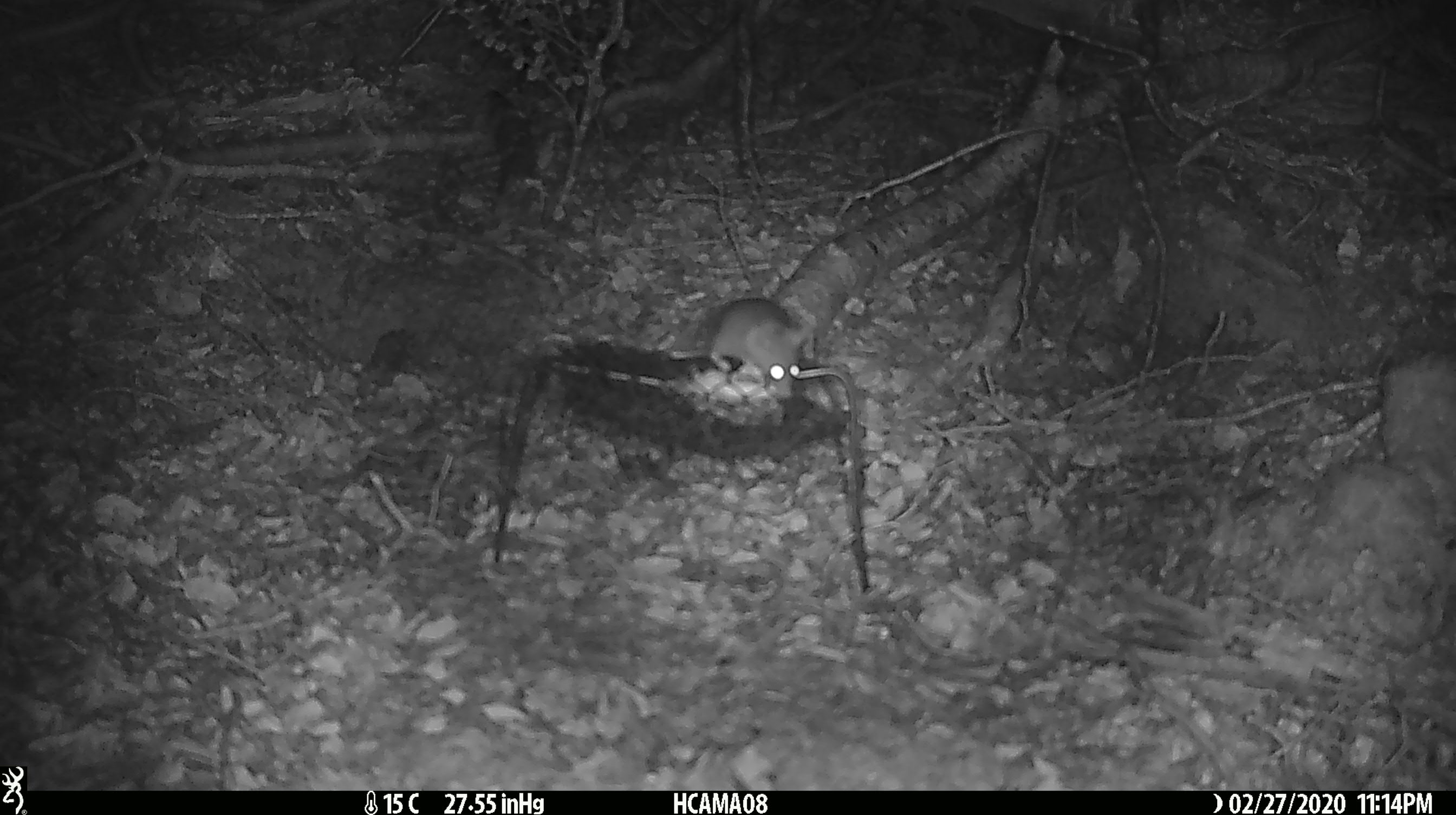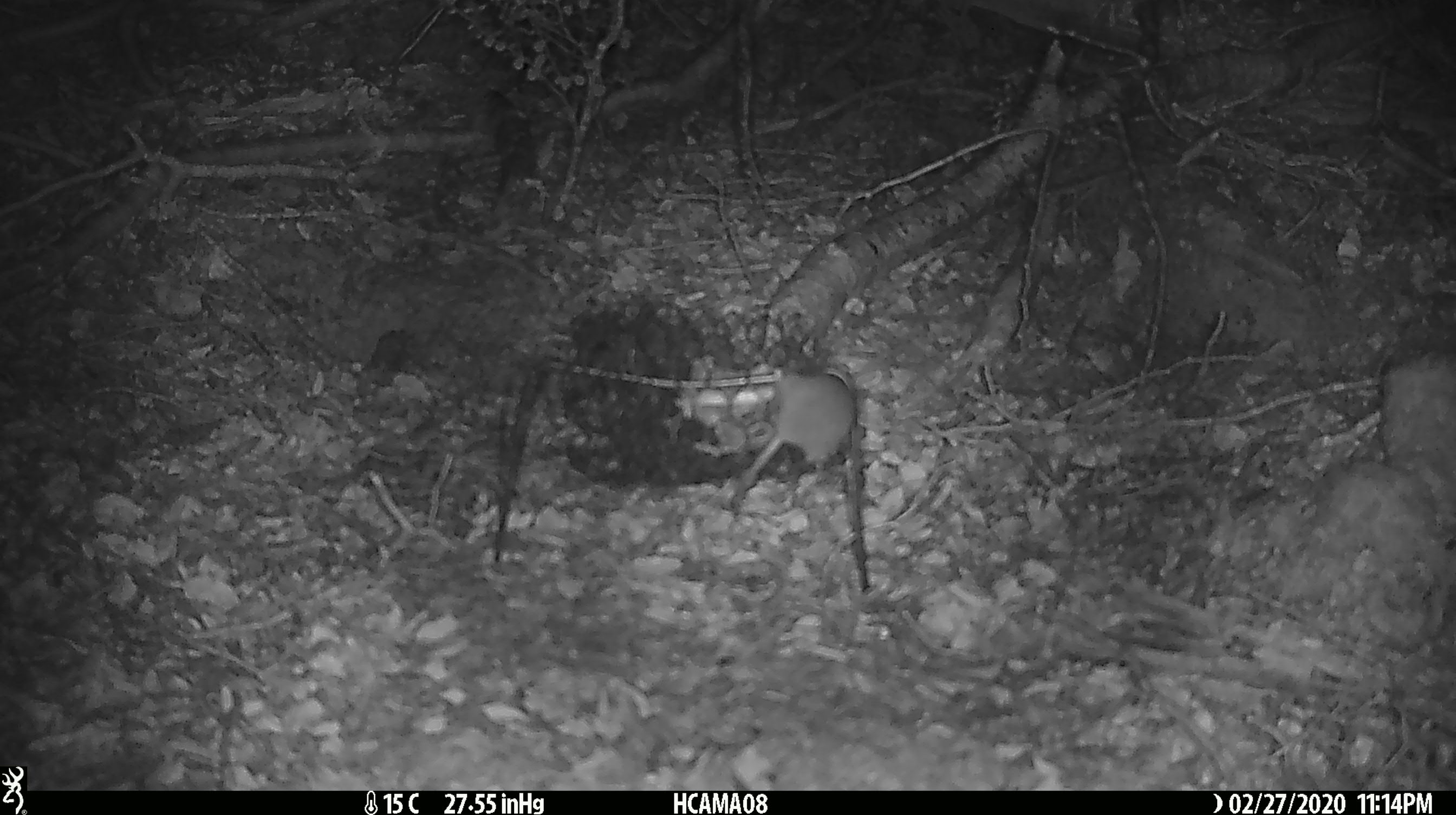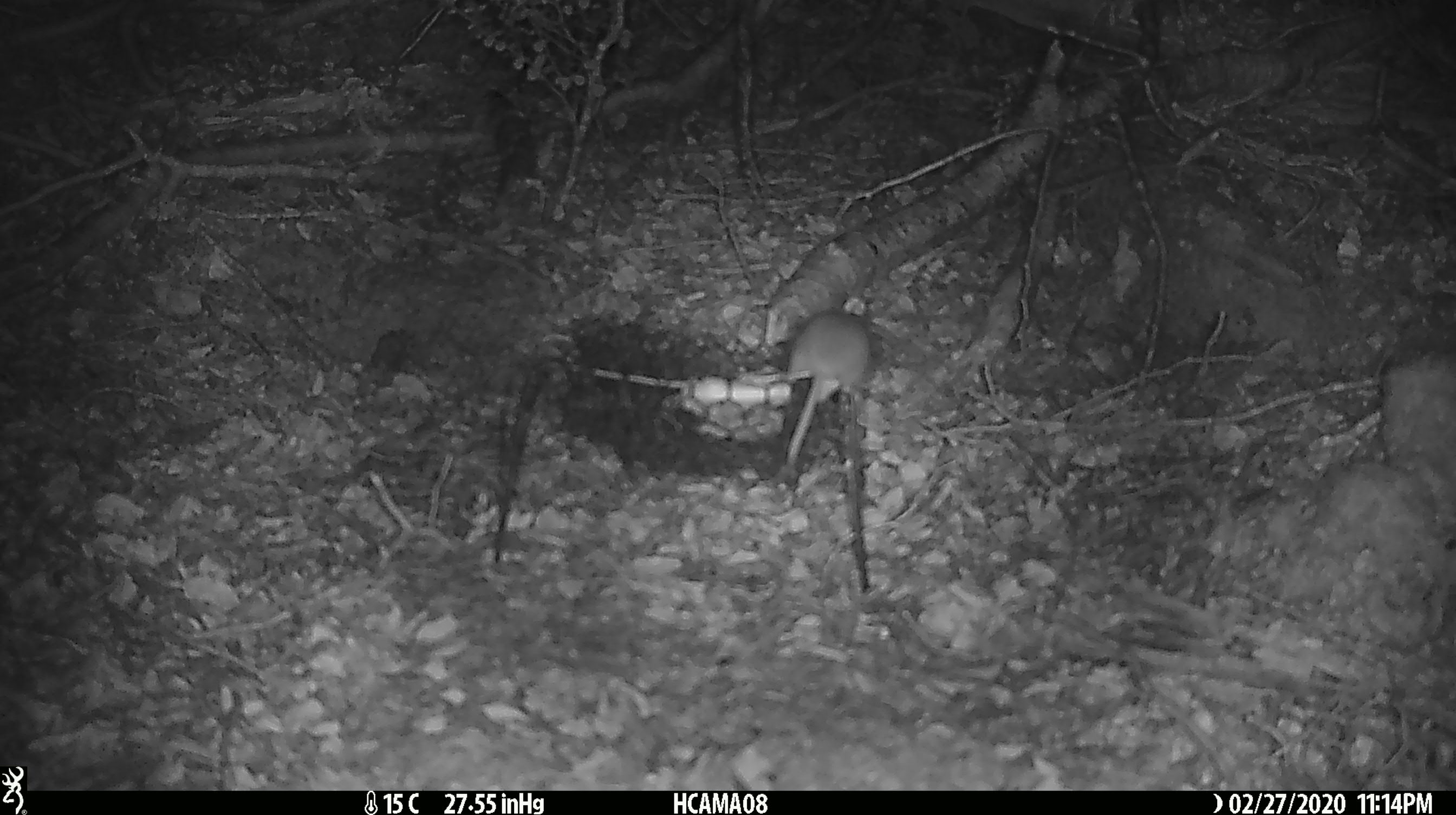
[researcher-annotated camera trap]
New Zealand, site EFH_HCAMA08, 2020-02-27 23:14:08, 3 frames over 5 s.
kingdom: Animalia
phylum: Chordata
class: Mammalia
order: Rodentia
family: Muridae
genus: Mus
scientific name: Mus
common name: mouse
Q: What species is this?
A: Mouse (Mus).